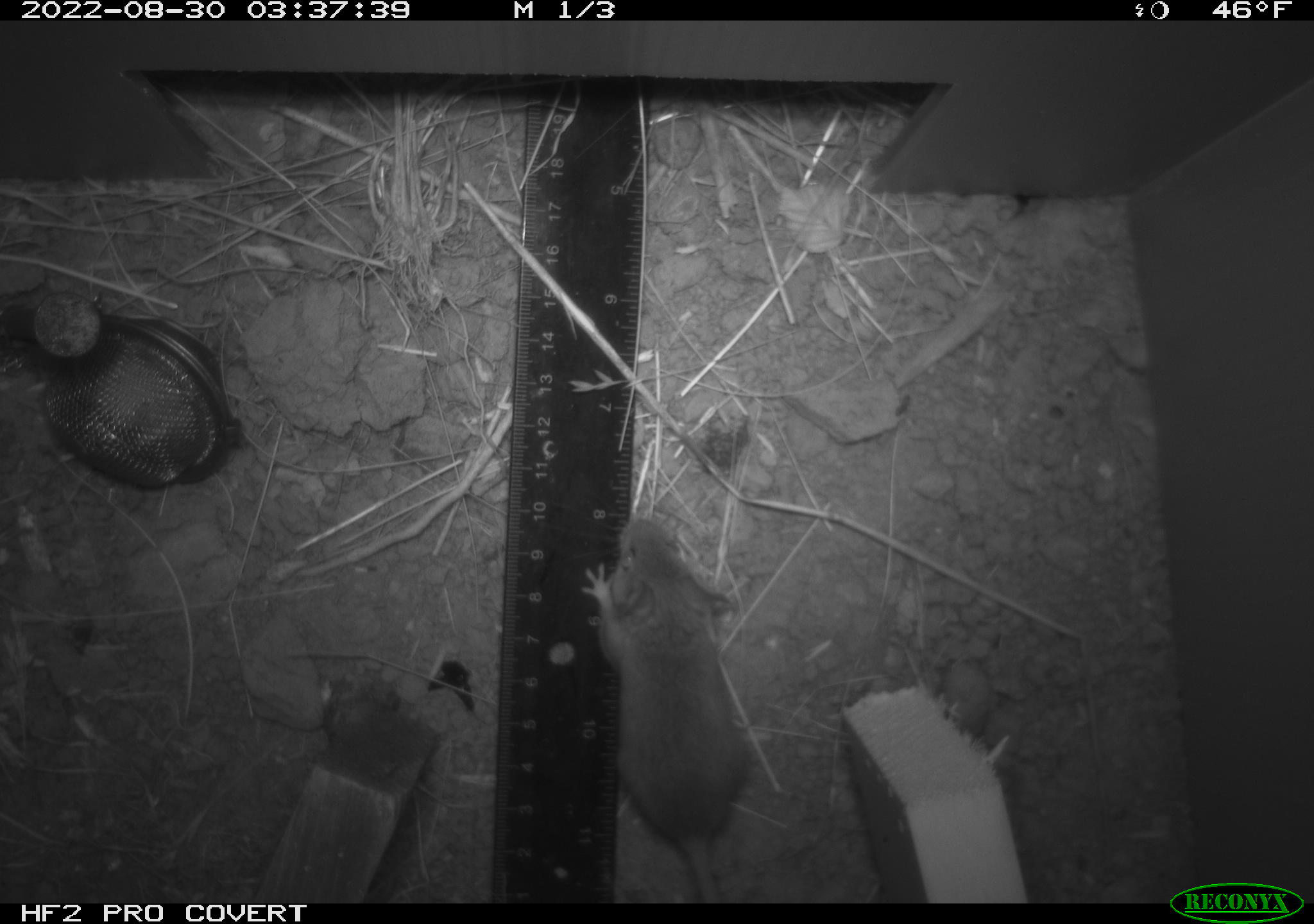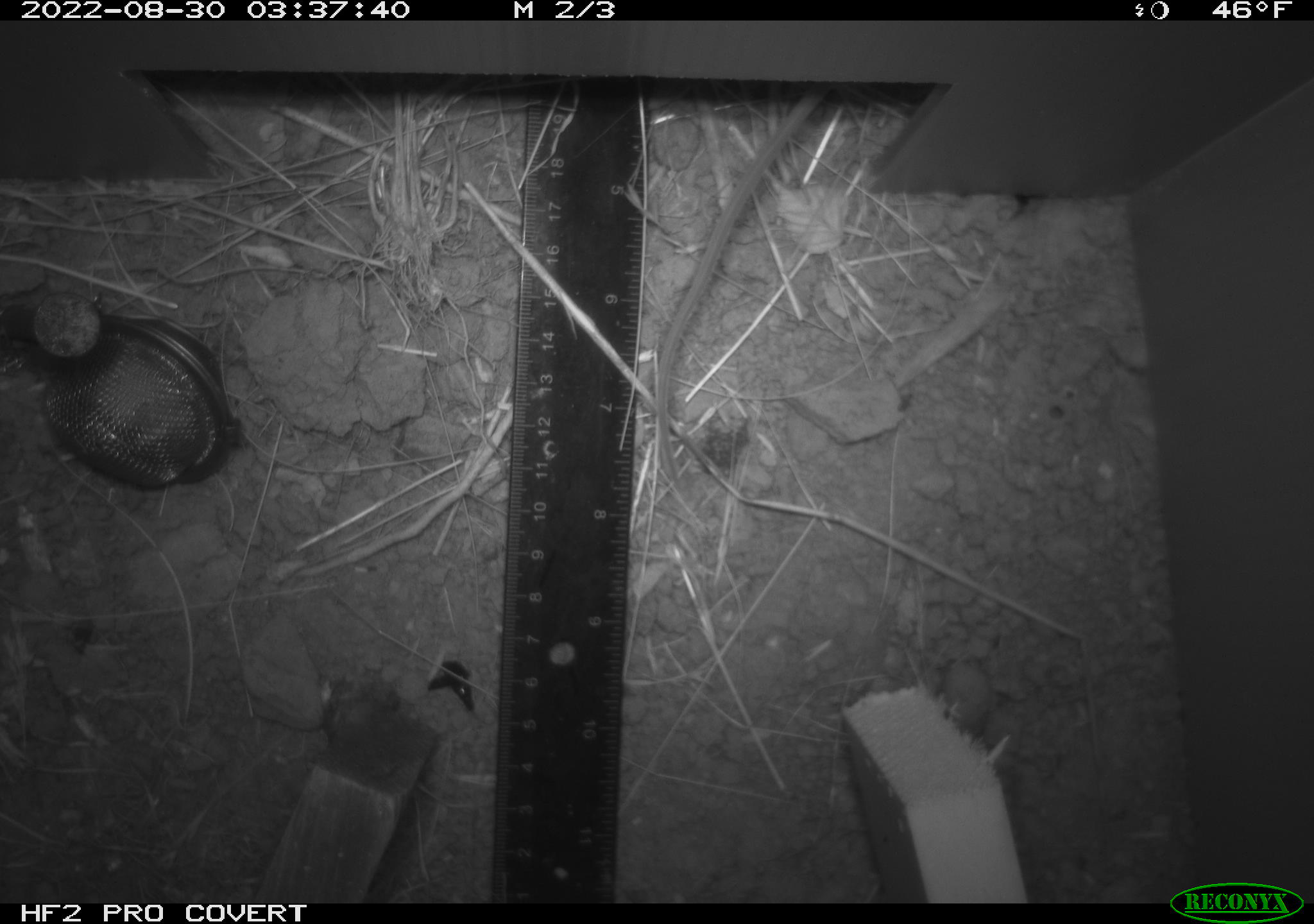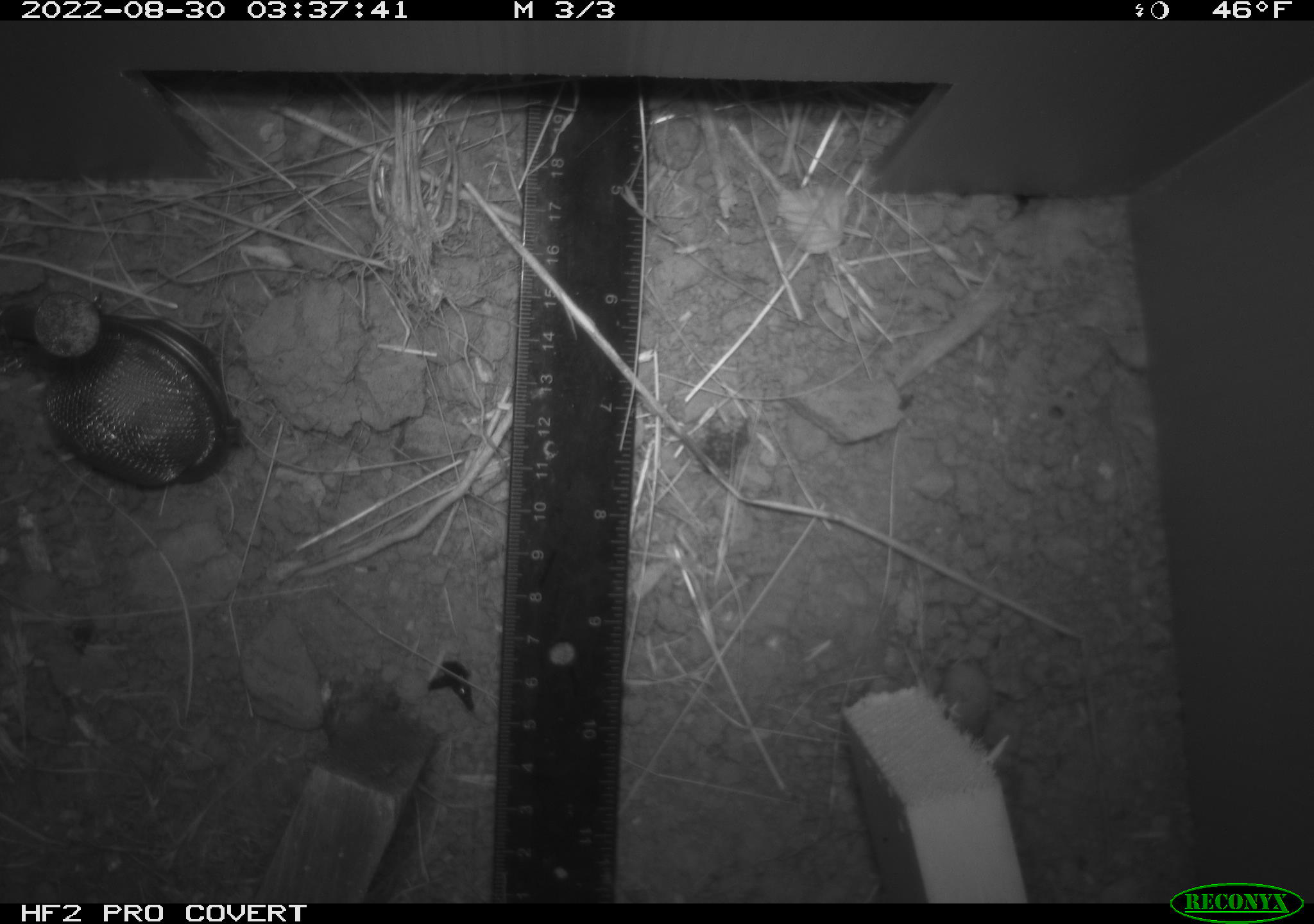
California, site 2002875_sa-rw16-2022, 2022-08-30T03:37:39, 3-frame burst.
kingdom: Animalia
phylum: Chordata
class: Mammalia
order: Rodentia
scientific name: Rodentia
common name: rodent